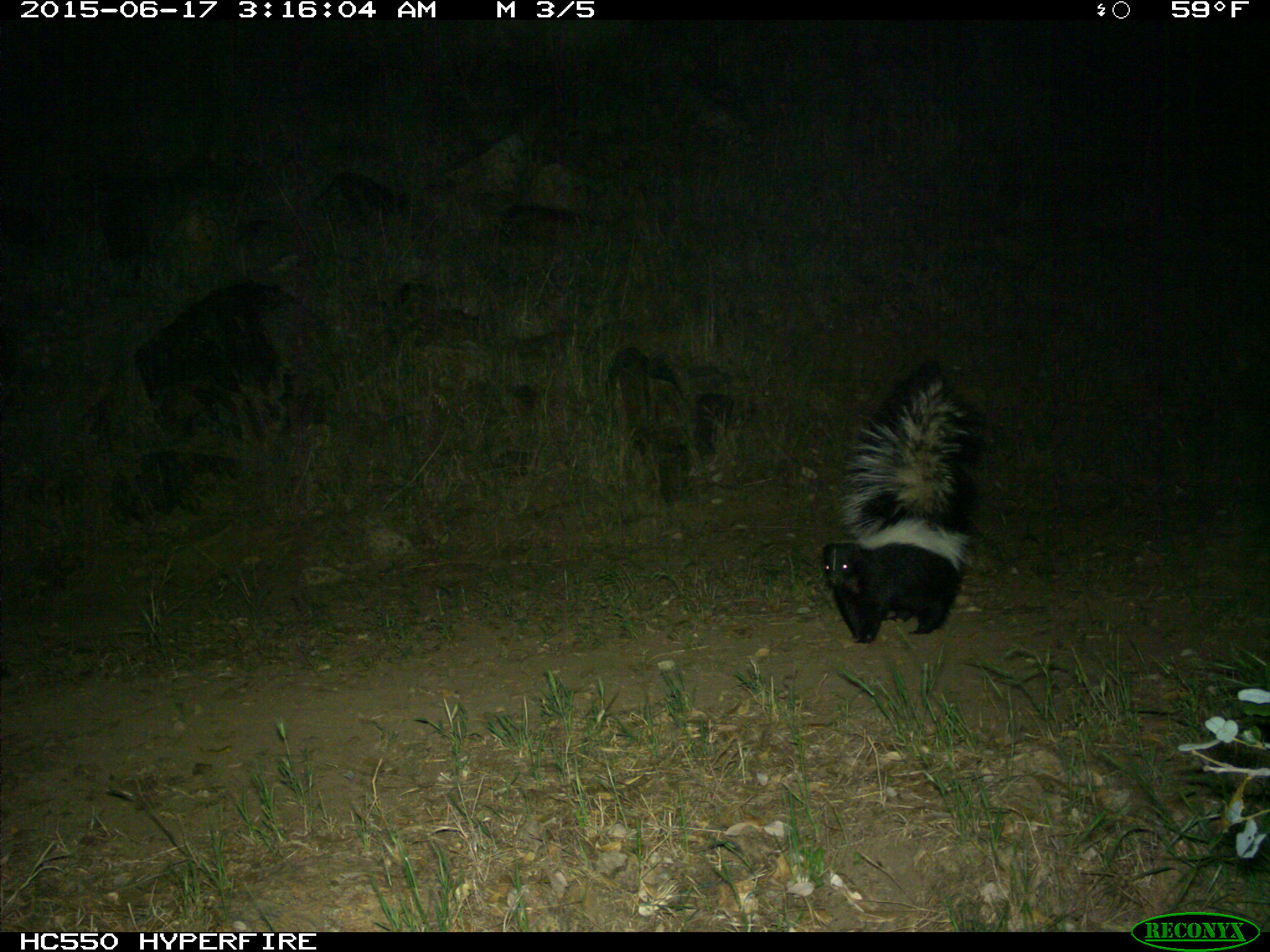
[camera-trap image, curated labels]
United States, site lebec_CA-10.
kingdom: Animalia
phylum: Chordata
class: Mammalia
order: Carnivora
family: Mephitidae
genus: Mephitis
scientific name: Mephitis mephitis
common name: striped skunk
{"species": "Mephitis mephitis (striped skunk)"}